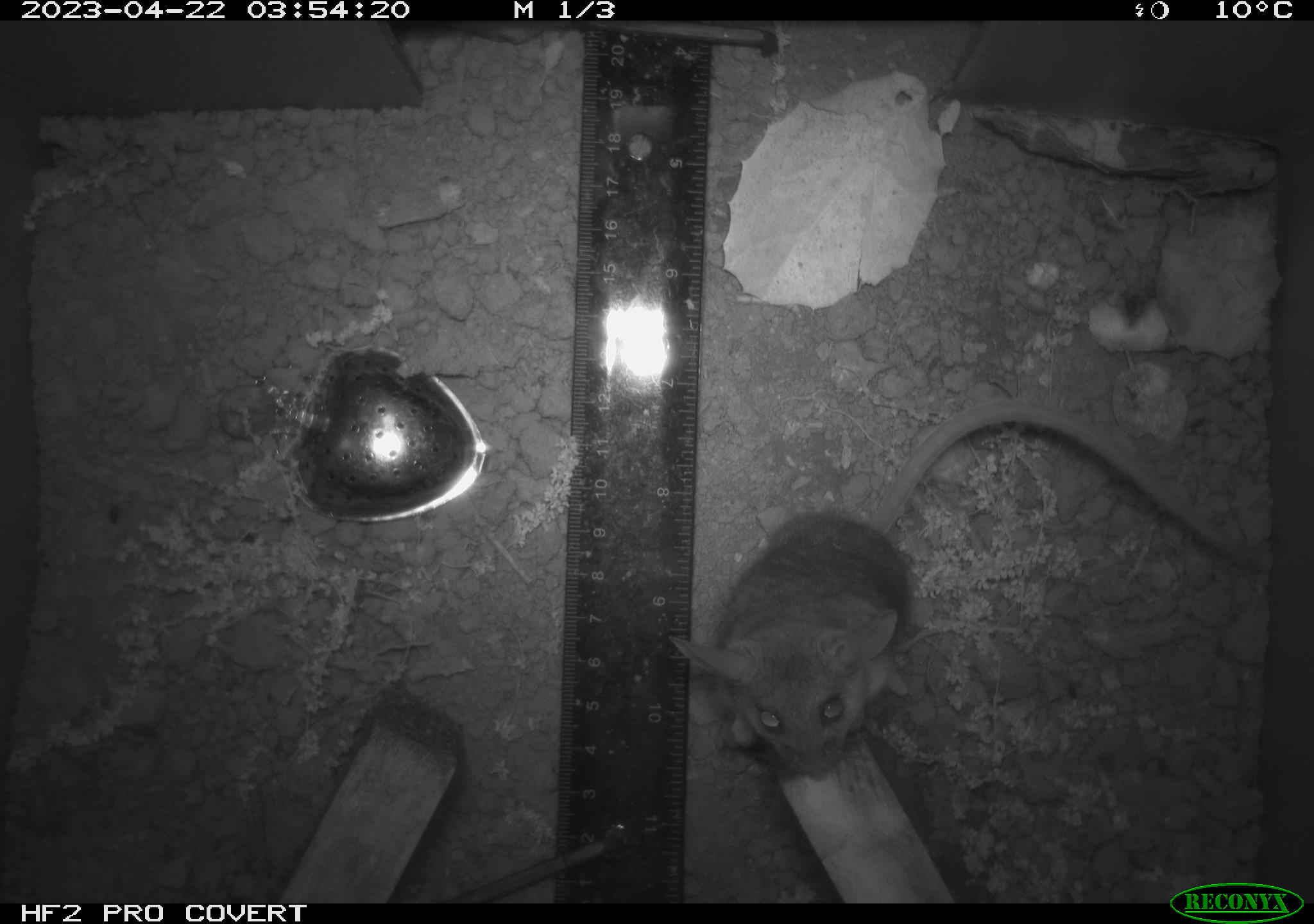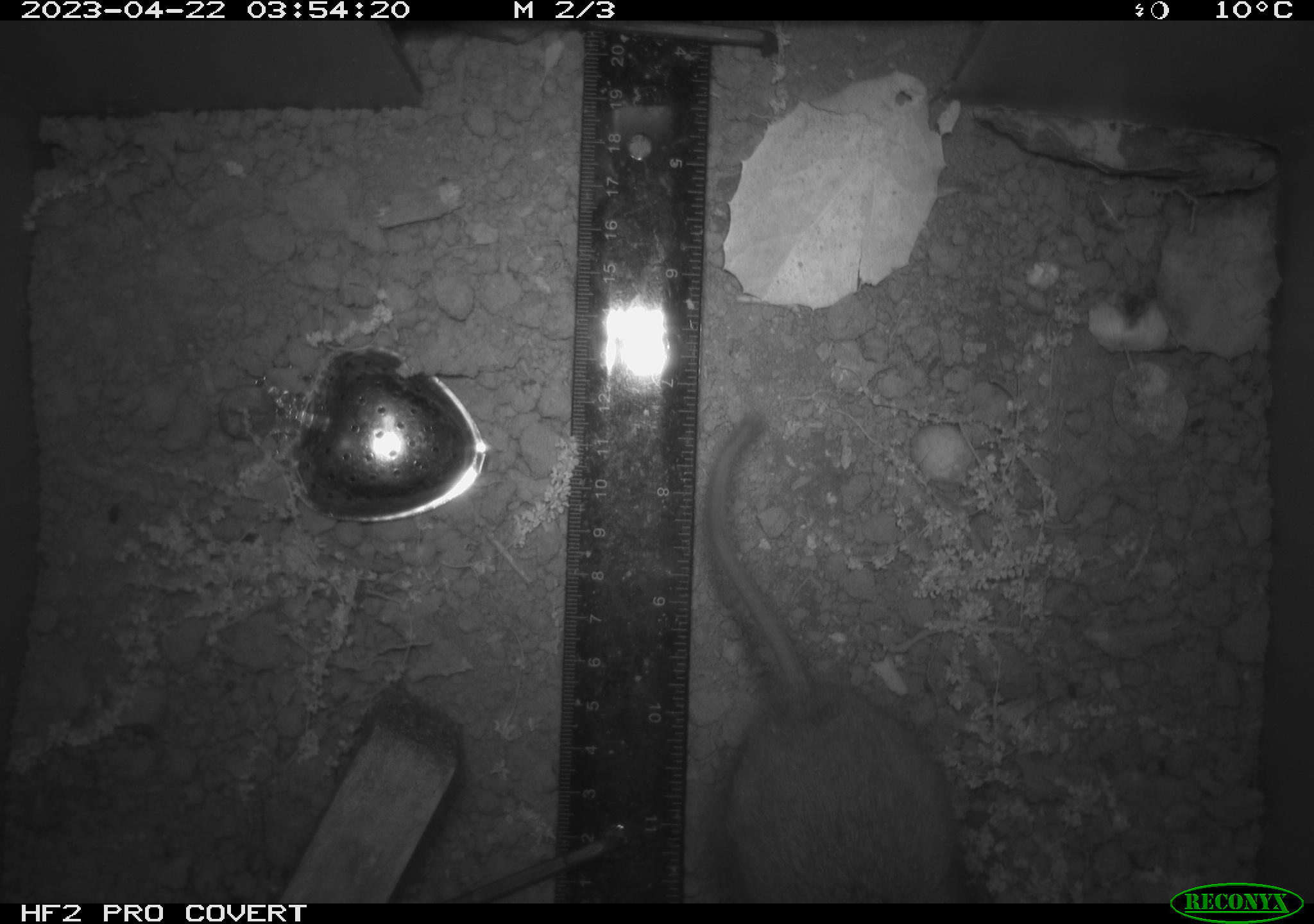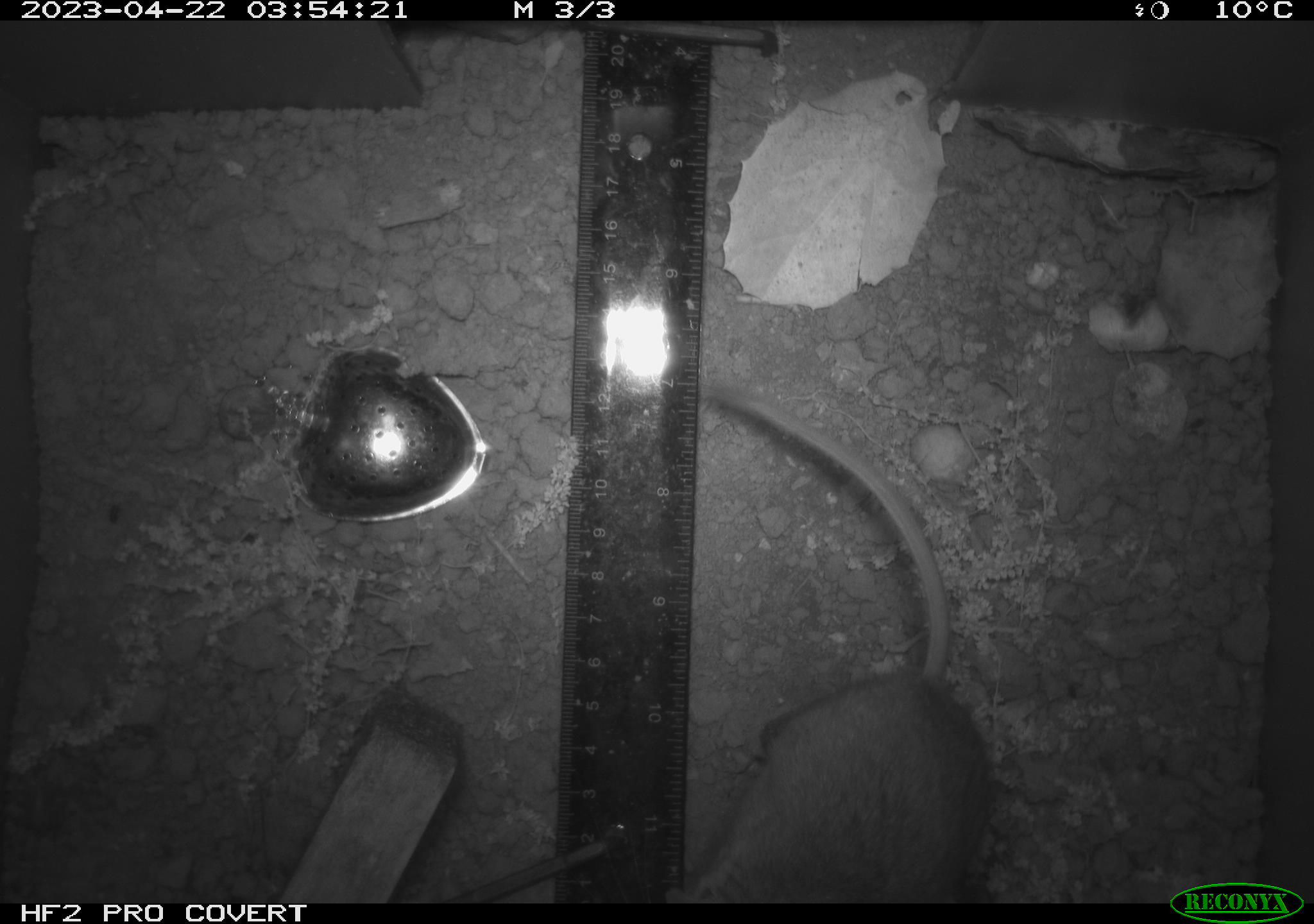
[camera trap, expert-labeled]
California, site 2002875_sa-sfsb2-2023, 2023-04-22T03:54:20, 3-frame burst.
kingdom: Animalia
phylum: Chordata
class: Mammalia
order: Rodentia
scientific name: Rodentia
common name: mouse species